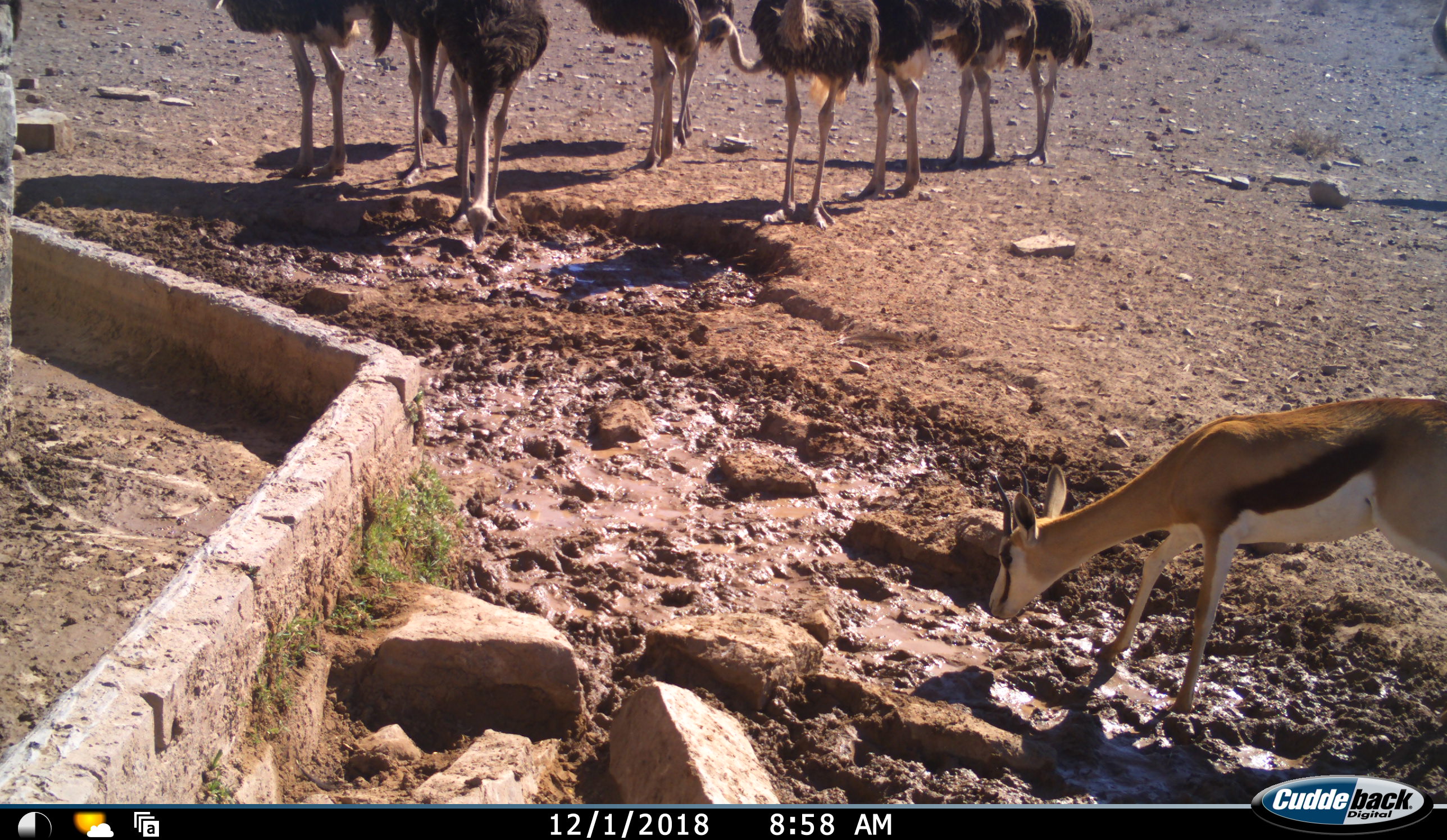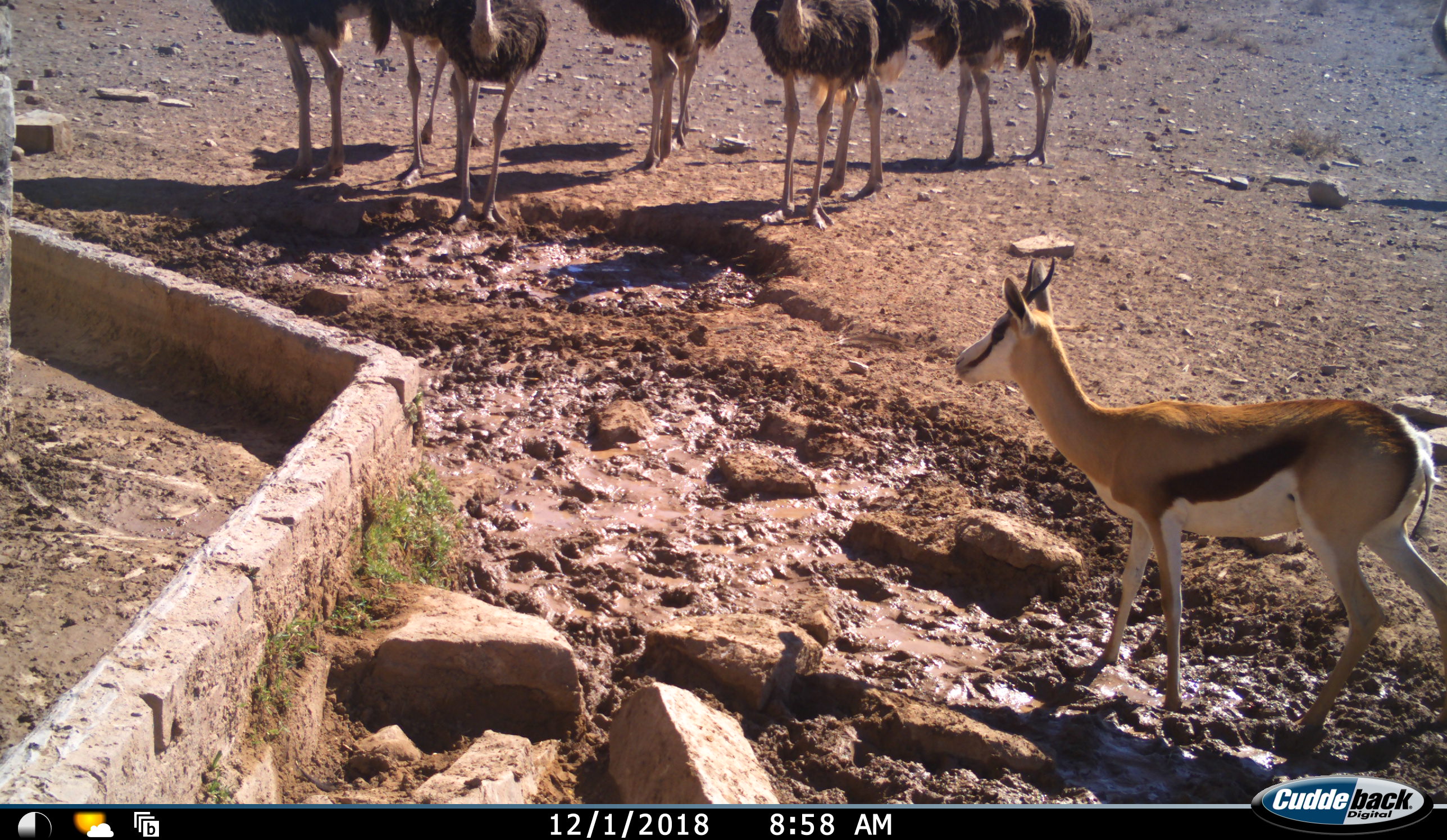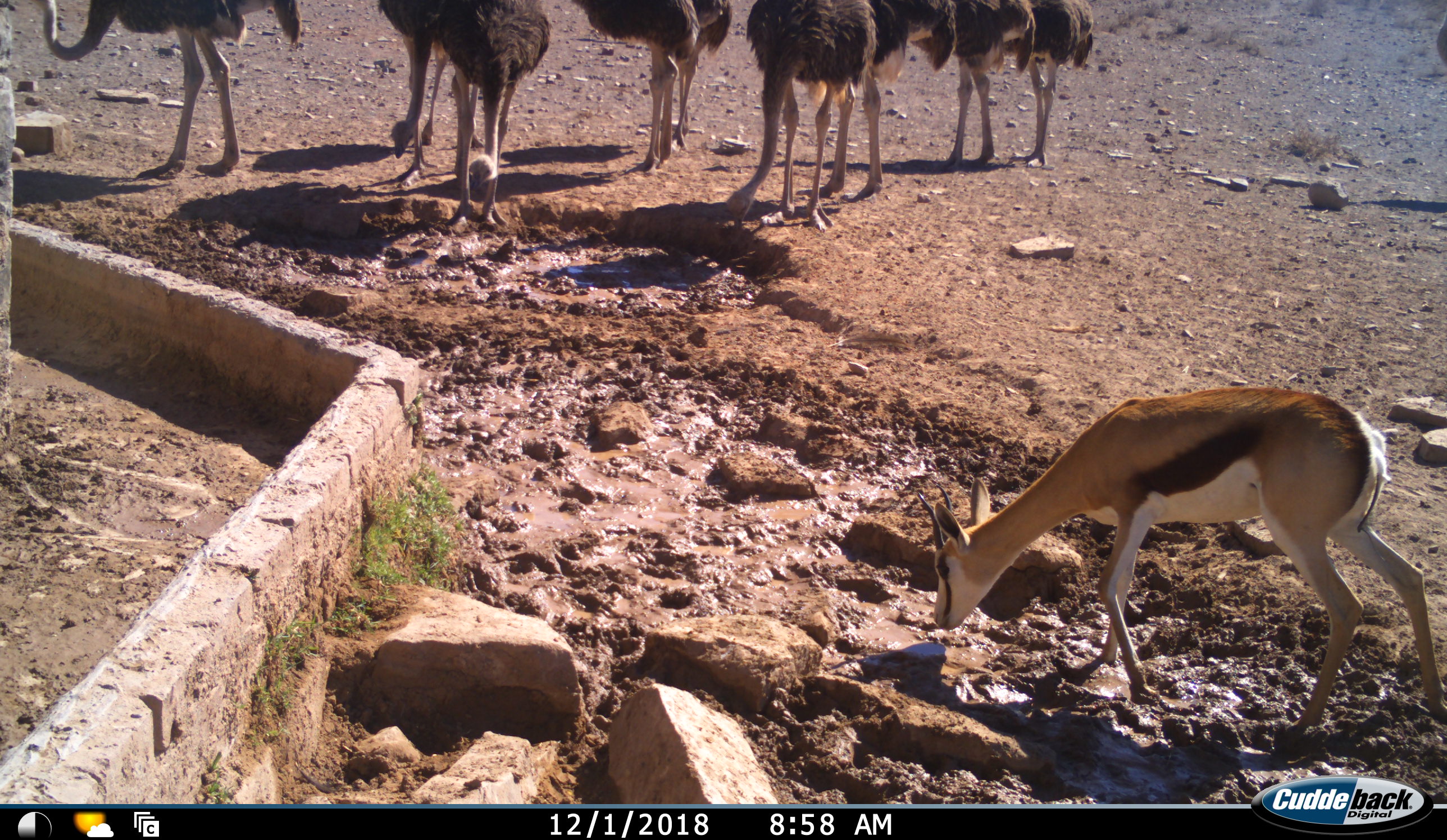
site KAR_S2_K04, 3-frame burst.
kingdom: Animalia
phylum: Chordata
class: Aves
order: Struthioniformes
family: Struthionidae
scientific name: Struthionidae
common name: ostrich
Ostrich (Struthionidae), count 9. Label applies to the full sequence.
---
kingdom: Animalia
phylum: Chordata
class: Mammalia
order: Artiodactyla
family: Bovidae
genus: Antidorcas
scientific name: Antidorcas marsupialis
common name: springbok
Springbok (Antidorcas marsupialis), count 1. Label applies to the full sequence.